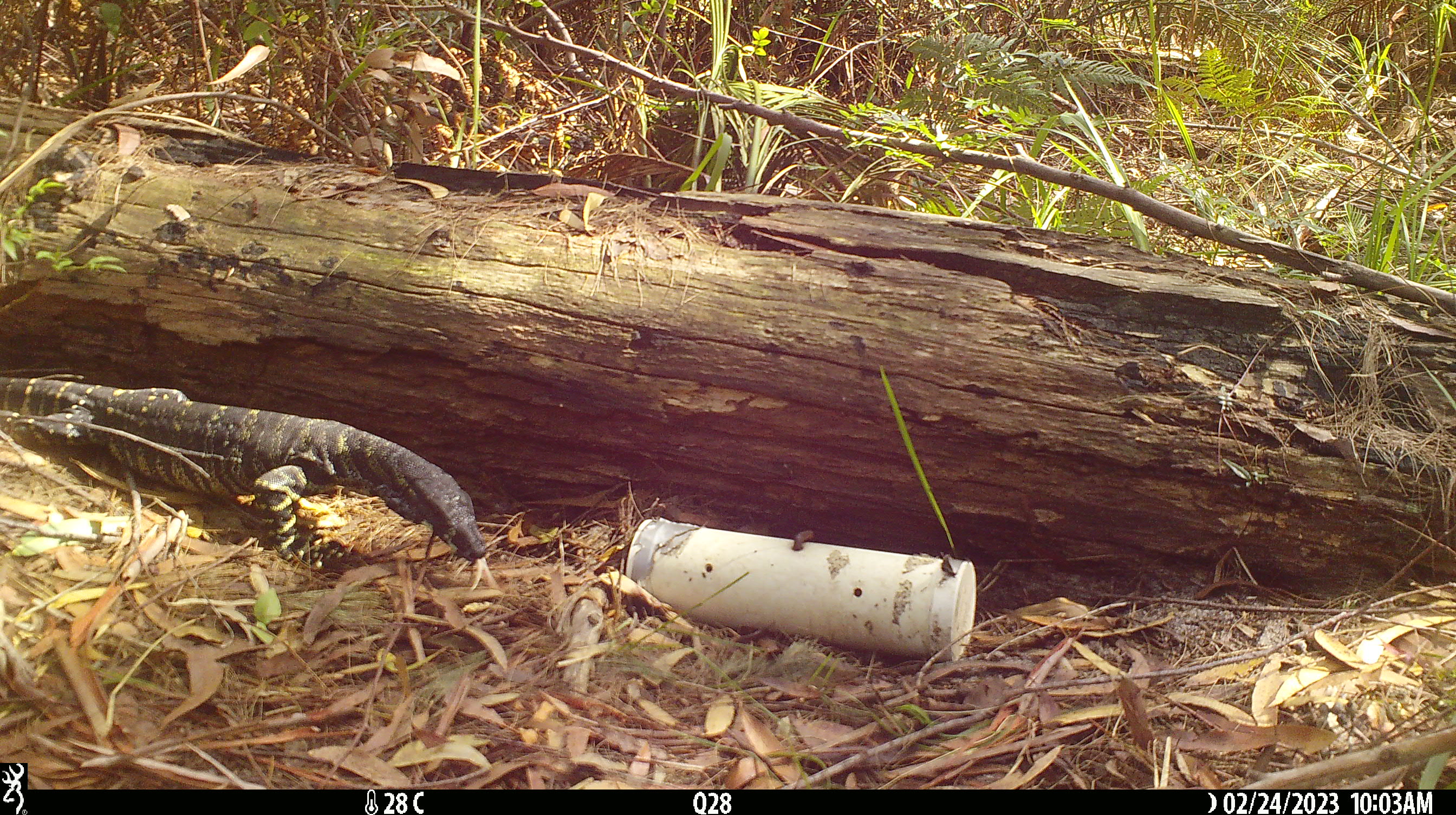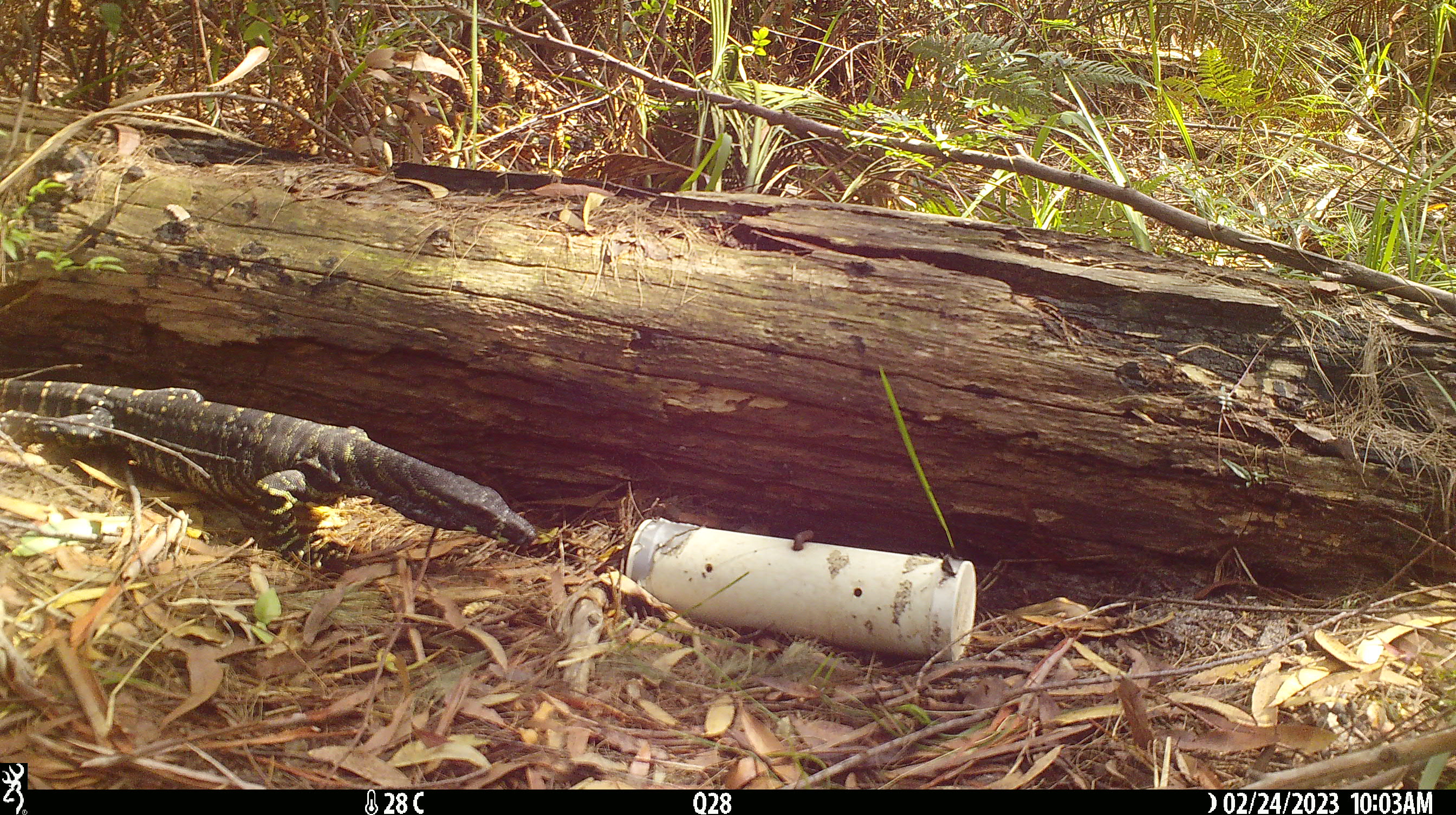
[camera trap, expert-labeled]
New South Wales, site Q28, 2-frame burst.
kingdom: Animalia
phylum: Chordata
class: Reptilia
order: Squamata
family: Varanidae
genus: Varanus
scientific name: Varanus varius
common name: lace monitor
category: goanna